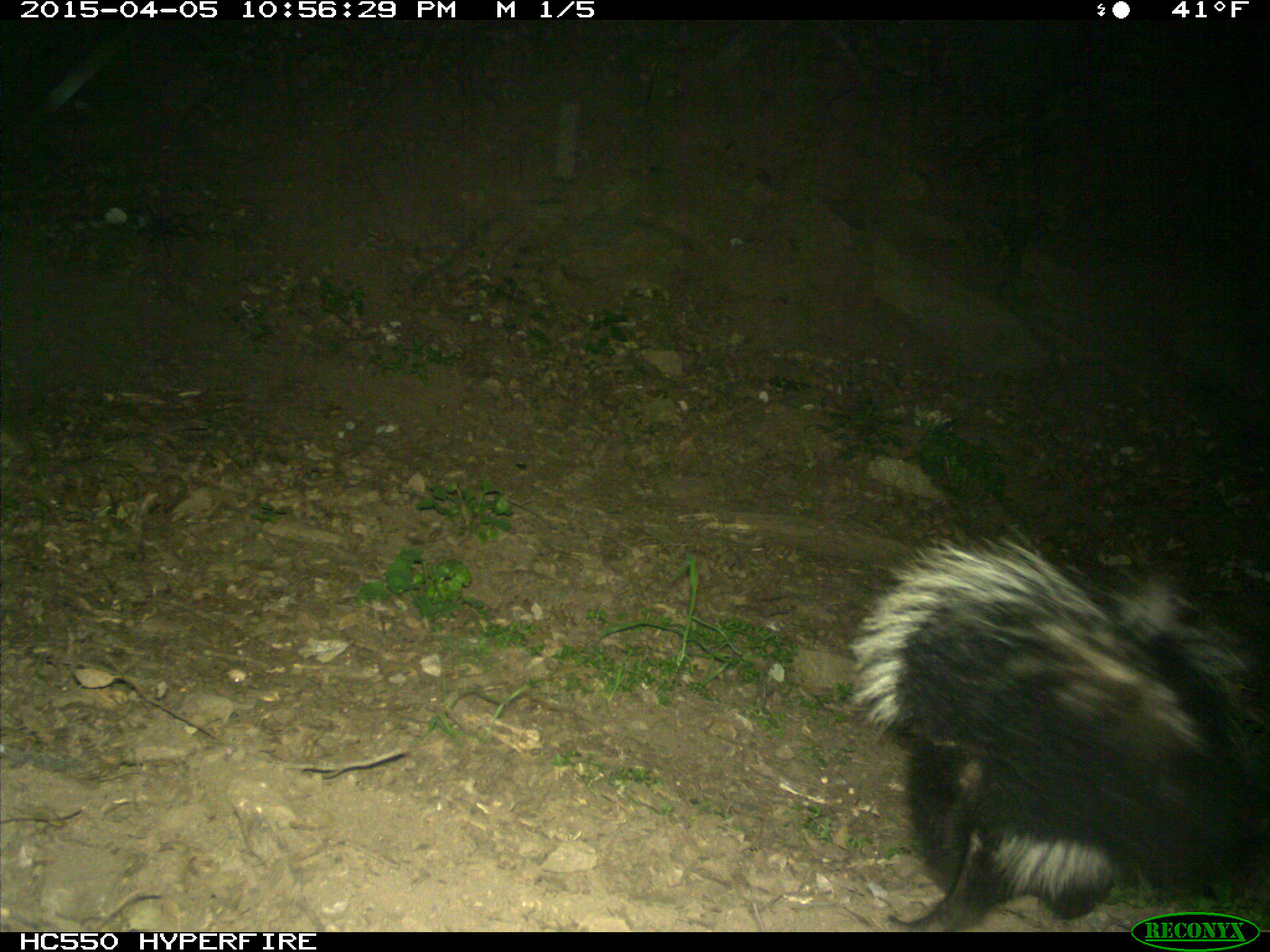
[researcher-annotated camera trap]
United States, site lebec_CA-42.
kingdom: Animalia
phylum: Chordata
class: Mammalia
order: Carnivora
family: Mephitidae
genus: Mephitis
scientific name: Mephitis mephitis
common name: striped skunk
Mephitis mephitis (striped skunk).